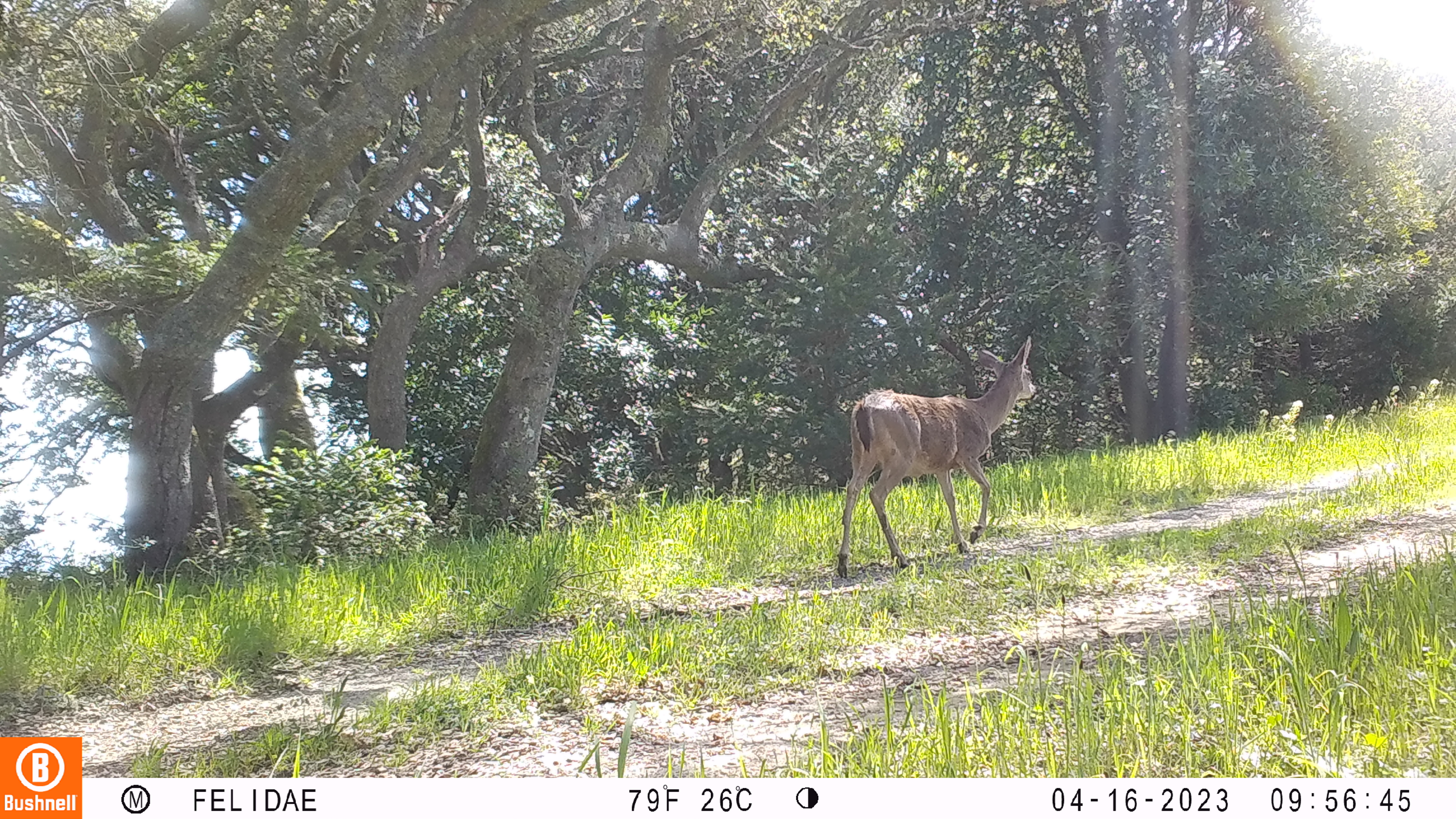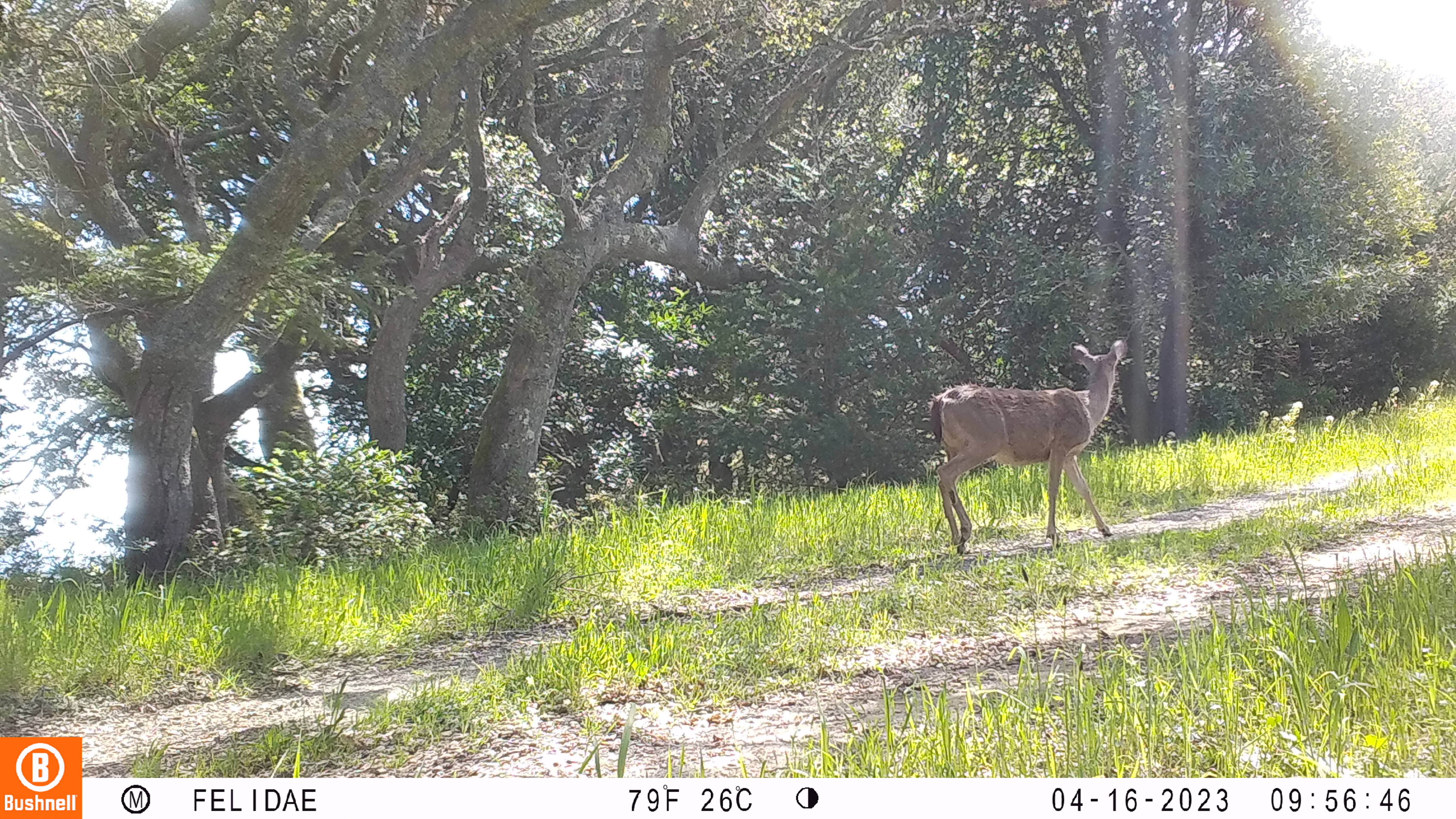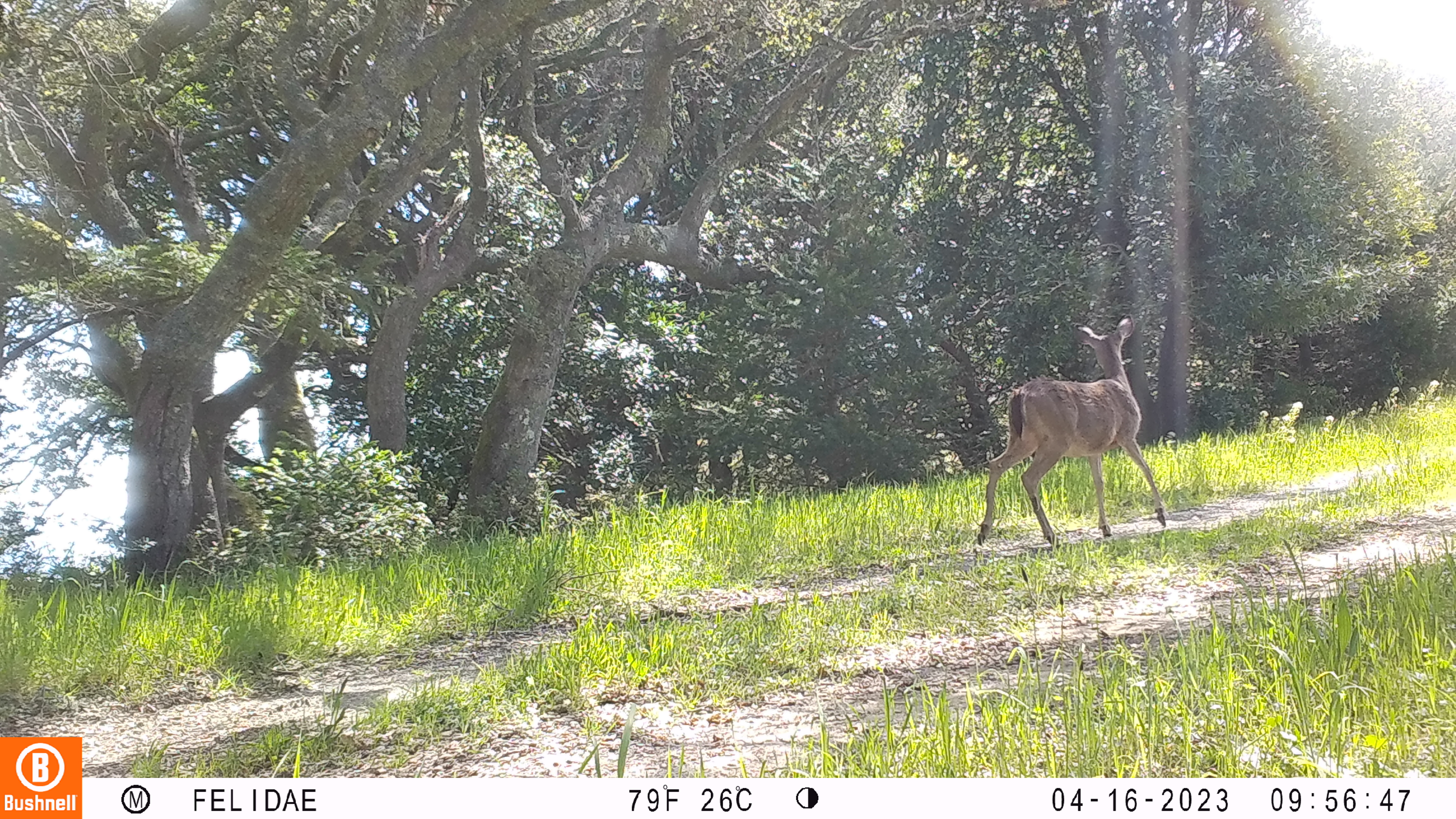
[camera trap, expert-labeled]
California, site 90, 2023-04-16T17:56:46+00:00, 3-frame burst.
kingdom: Animalia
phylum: Chordata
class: Mammalia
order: Artiodactyla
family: Cervidae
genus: Odocoileus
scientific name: Odocoileus hemionus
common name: mule deer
Mule deer (Odocoileus hemionus).